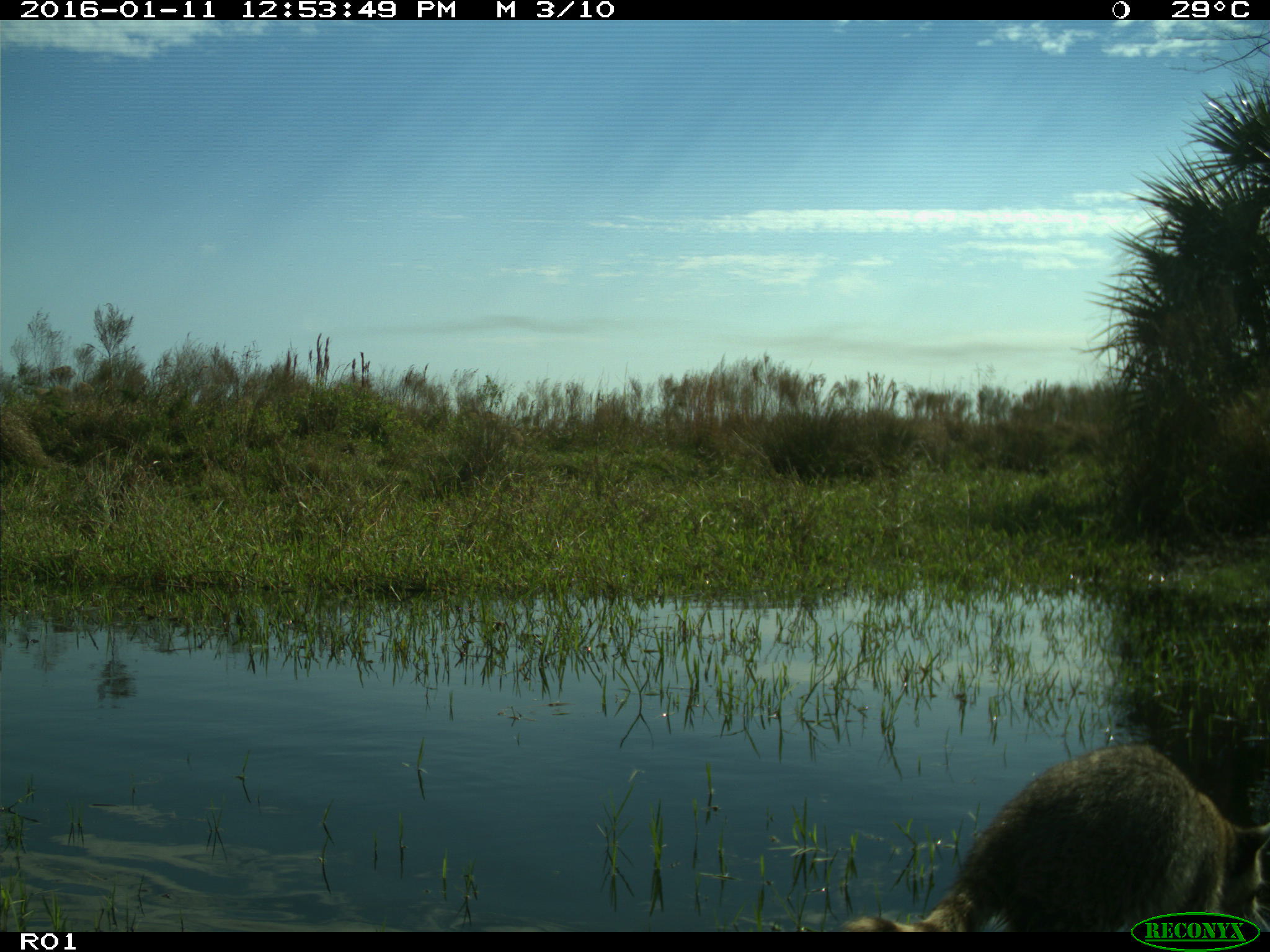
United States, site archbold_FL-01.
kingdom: Animalia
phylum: Chordata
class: Mammalia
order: Carnivora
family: Procyonidae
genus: Procyon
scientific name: Procyon lotor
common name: common raccoon